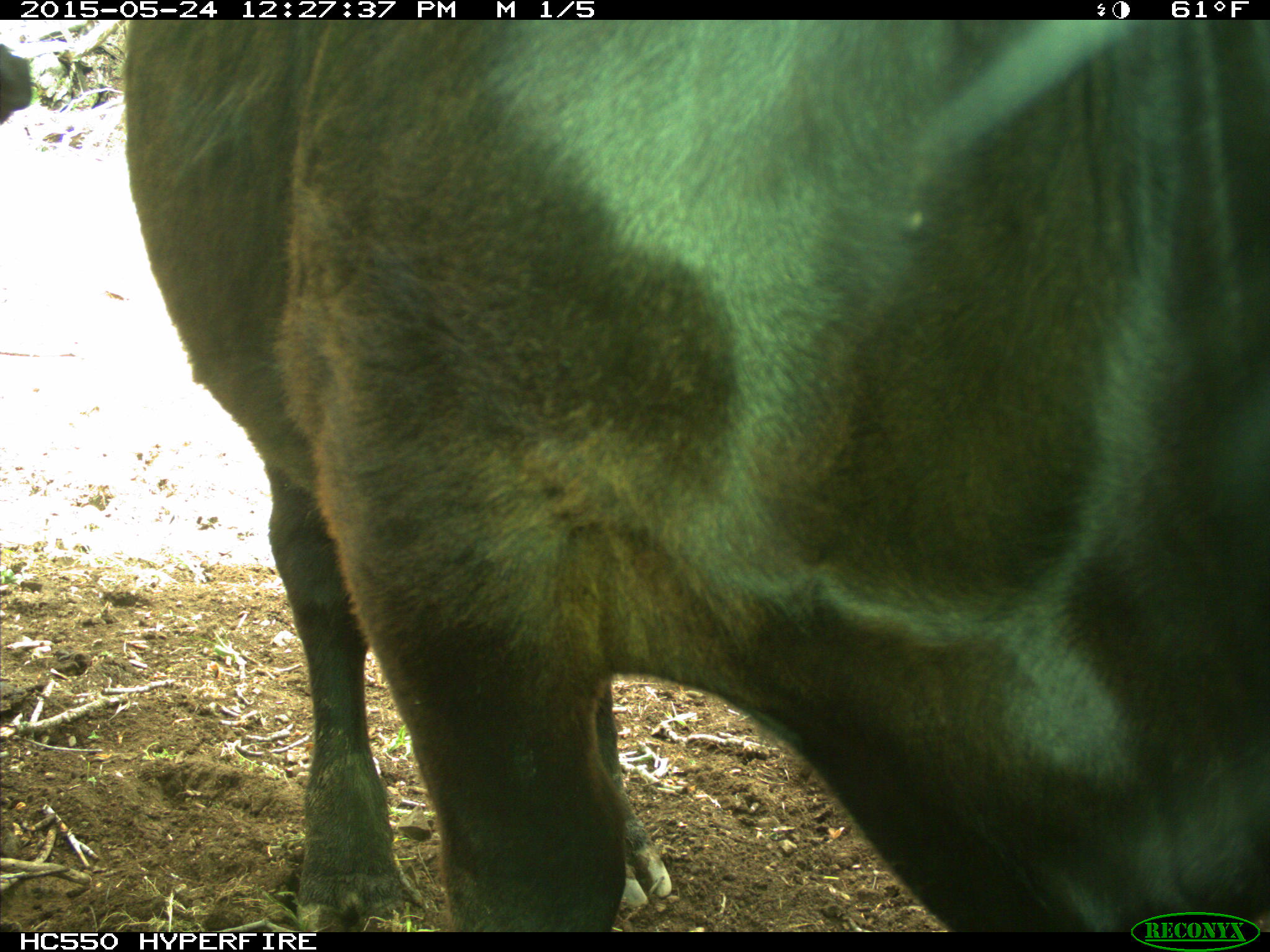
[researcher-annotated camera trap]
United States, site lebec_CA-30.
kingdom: Animalia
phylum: Chordata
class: Mammalia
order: Artiodactyla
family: Bovidae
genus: Bos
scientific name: Bos taurus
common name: domestic cow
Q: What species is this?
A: Bos taurus (domestic cow).